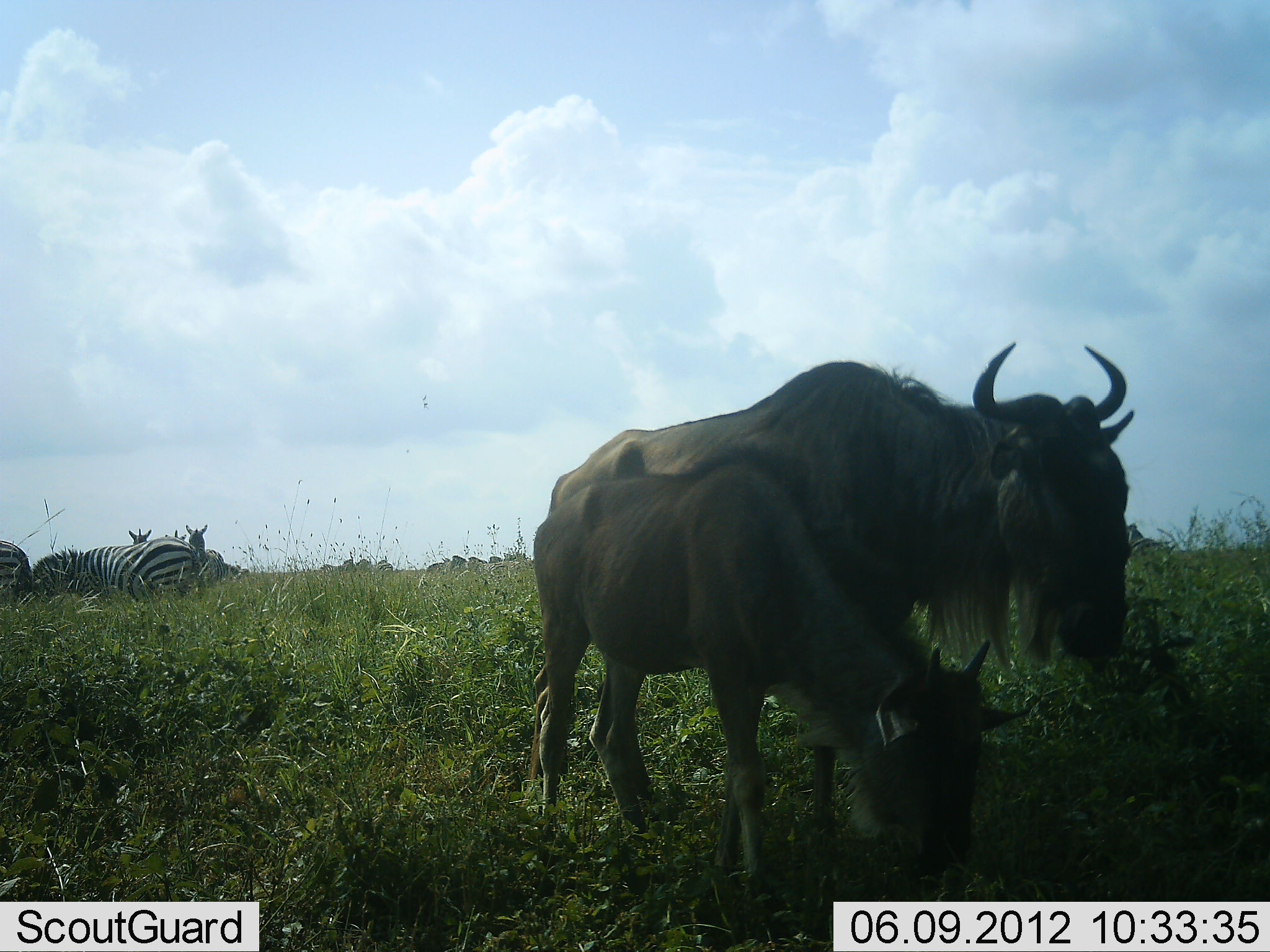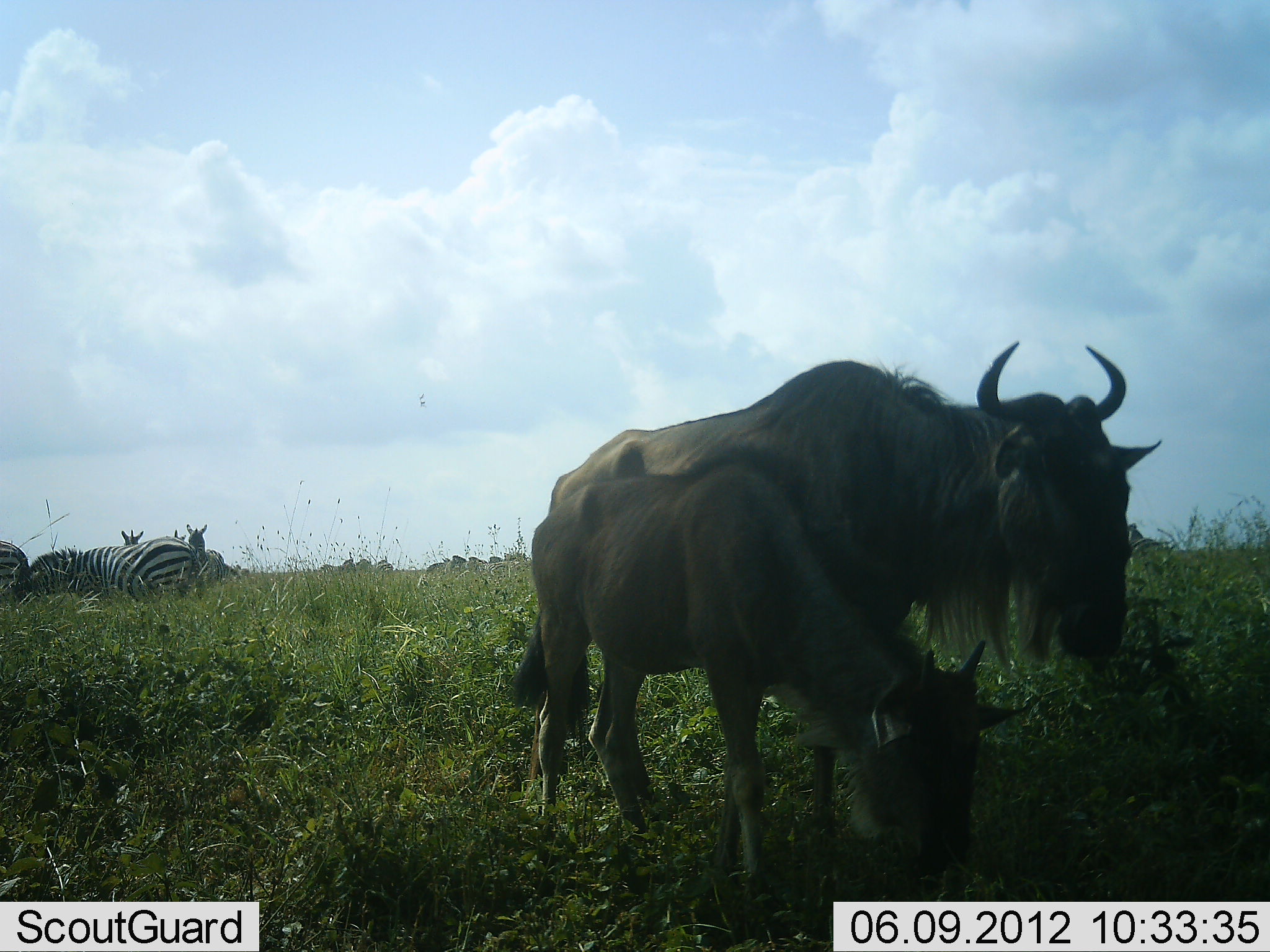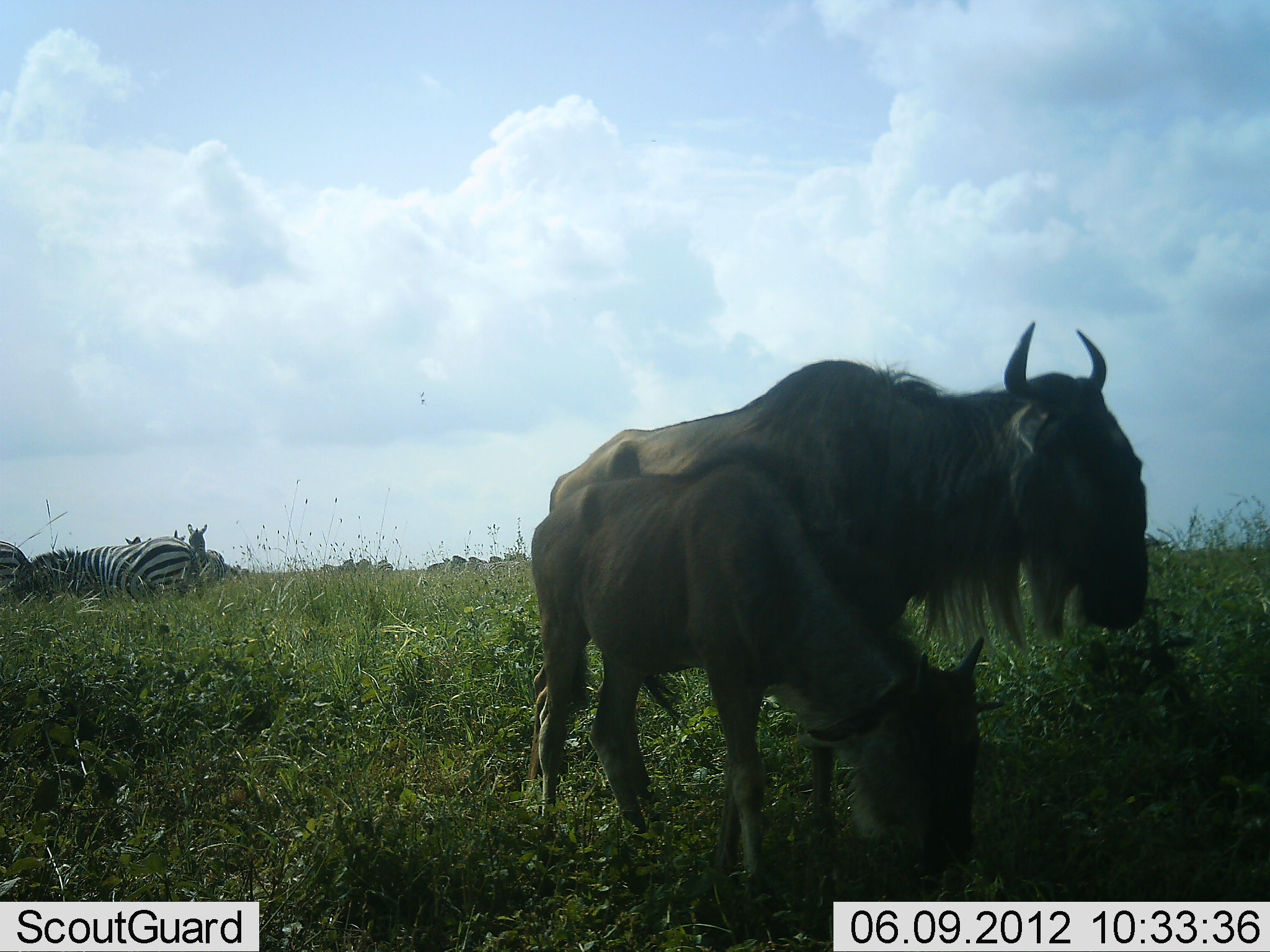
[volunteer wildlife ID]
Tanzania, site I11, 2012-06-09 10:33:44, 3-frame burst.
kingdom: Animalia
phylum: Chordata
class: Mammalia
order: Artiodactyla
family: Bovidae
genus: Connochaetes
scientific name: Connochaetes taurinus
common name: blue wildebeest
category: wildebeest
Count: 2.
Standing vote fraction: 67%.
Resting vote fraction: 0%.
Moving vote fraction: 0%.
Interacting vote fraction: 0%.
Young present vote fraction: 58%.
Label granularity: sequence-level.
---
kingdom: Animalia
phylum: Chordata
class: Mammalia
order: Perissodactyla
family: Equidae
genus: Equus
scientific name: Equus quagga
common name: plains zebra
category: zebra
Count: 5.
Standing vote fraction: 80%.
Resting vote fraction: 0%.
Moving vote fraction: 0%.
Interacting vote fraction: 0%.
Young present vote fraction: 0%.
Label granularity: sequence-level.